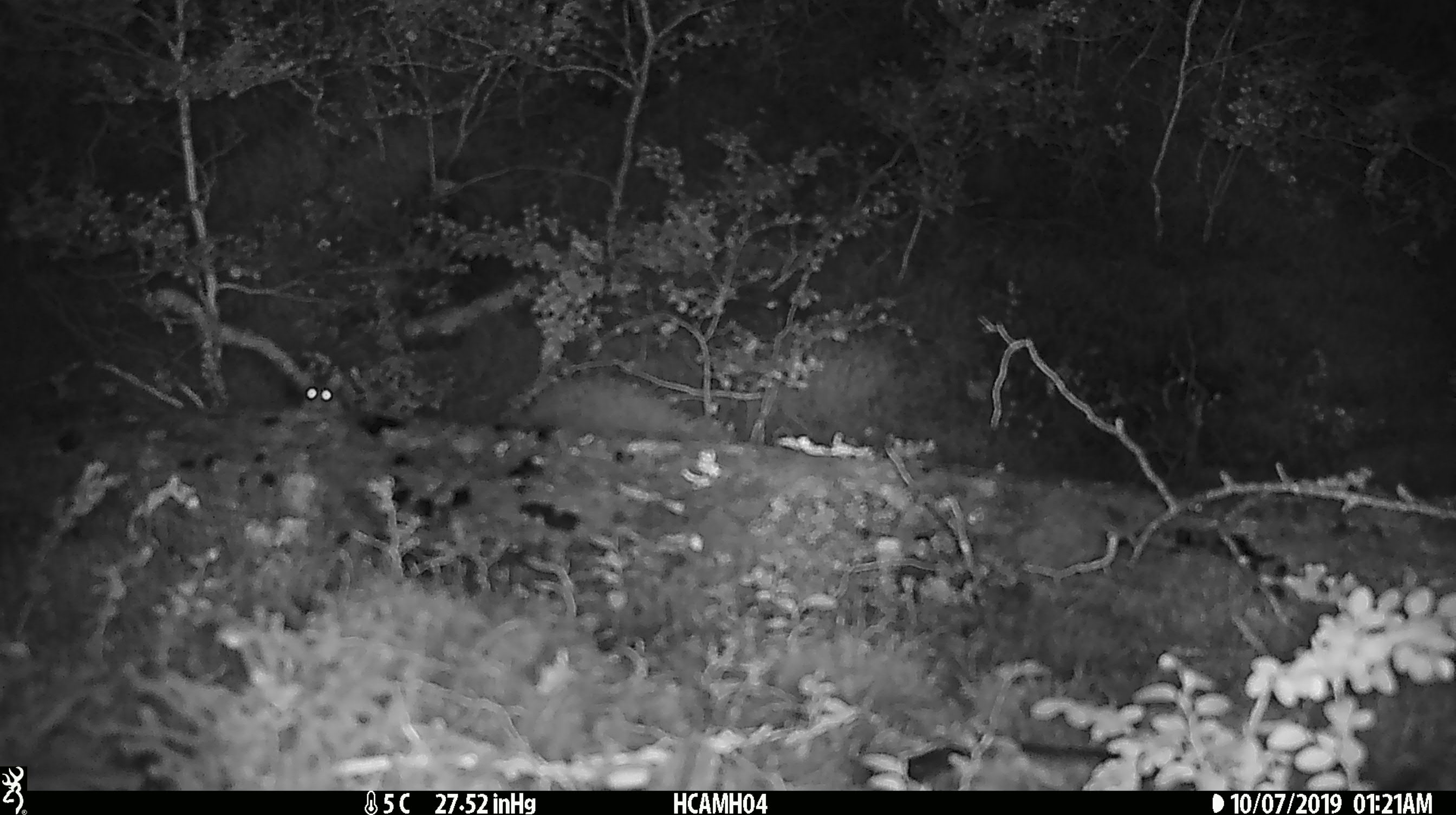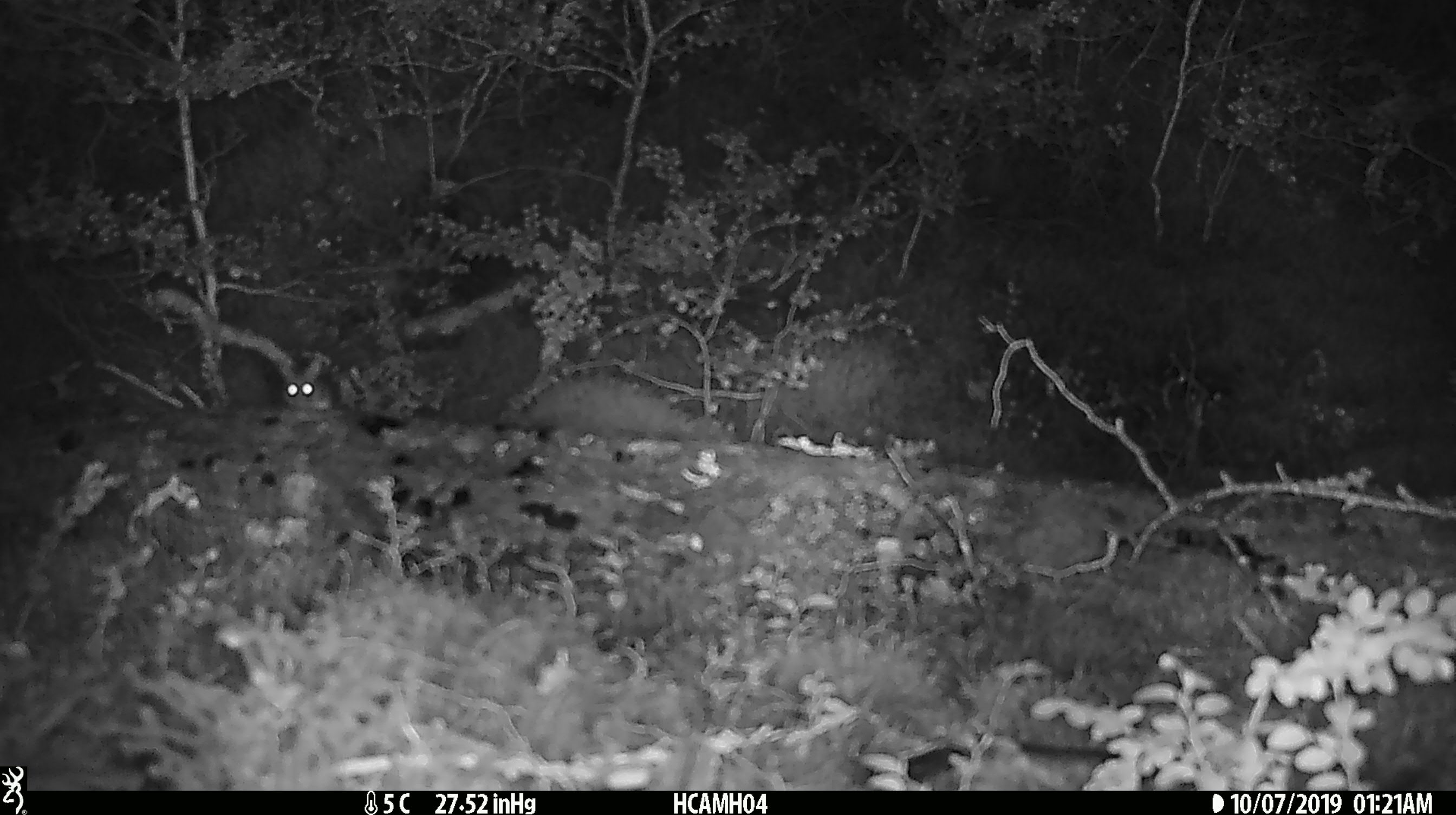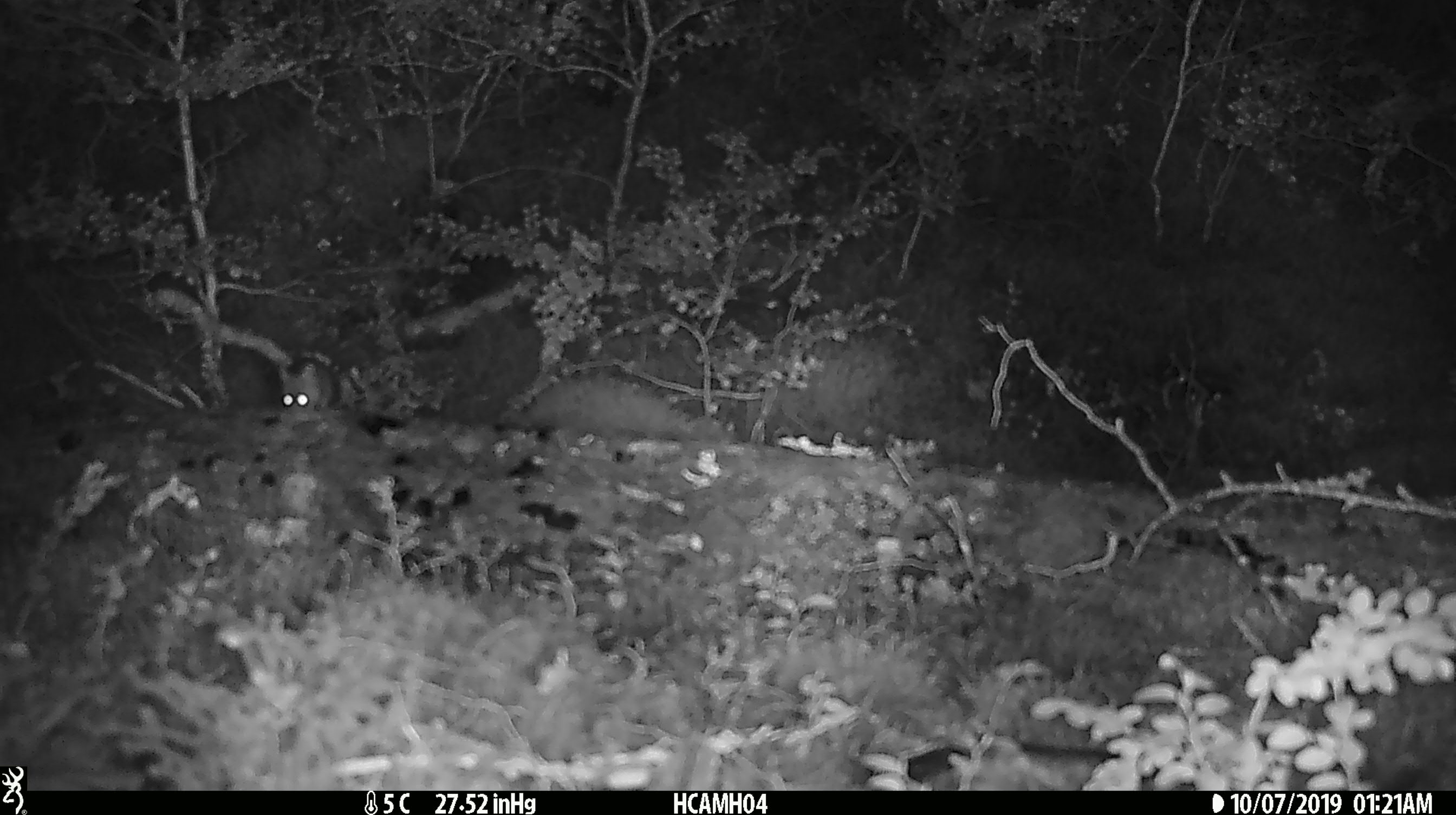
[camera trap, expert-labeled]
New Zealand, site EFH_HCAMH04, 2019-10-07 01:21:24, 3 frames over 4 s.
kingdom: Animalia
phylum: Chordata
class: Mammalia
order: Rodentia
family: Muridae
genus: Mus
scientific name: Mus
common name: mouse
Mouse (Mus).